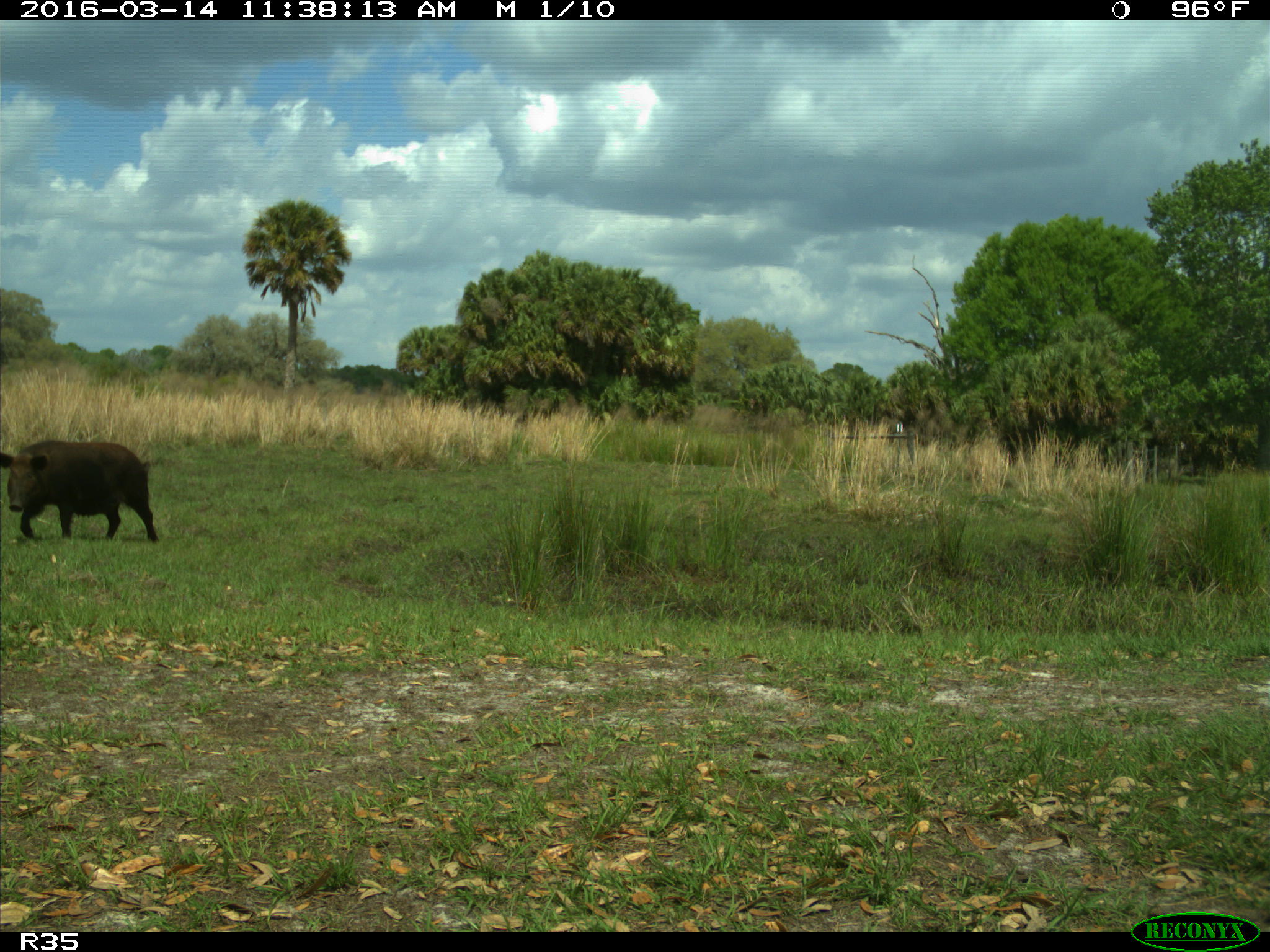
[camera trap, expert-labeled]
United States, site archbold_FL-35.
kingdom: Animalia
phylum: Chordata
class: Mammalia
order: Artiodactyla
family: Suidae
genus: Sus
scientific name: Sus scrofa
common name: wild boar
Sus scrofa (wild boar).